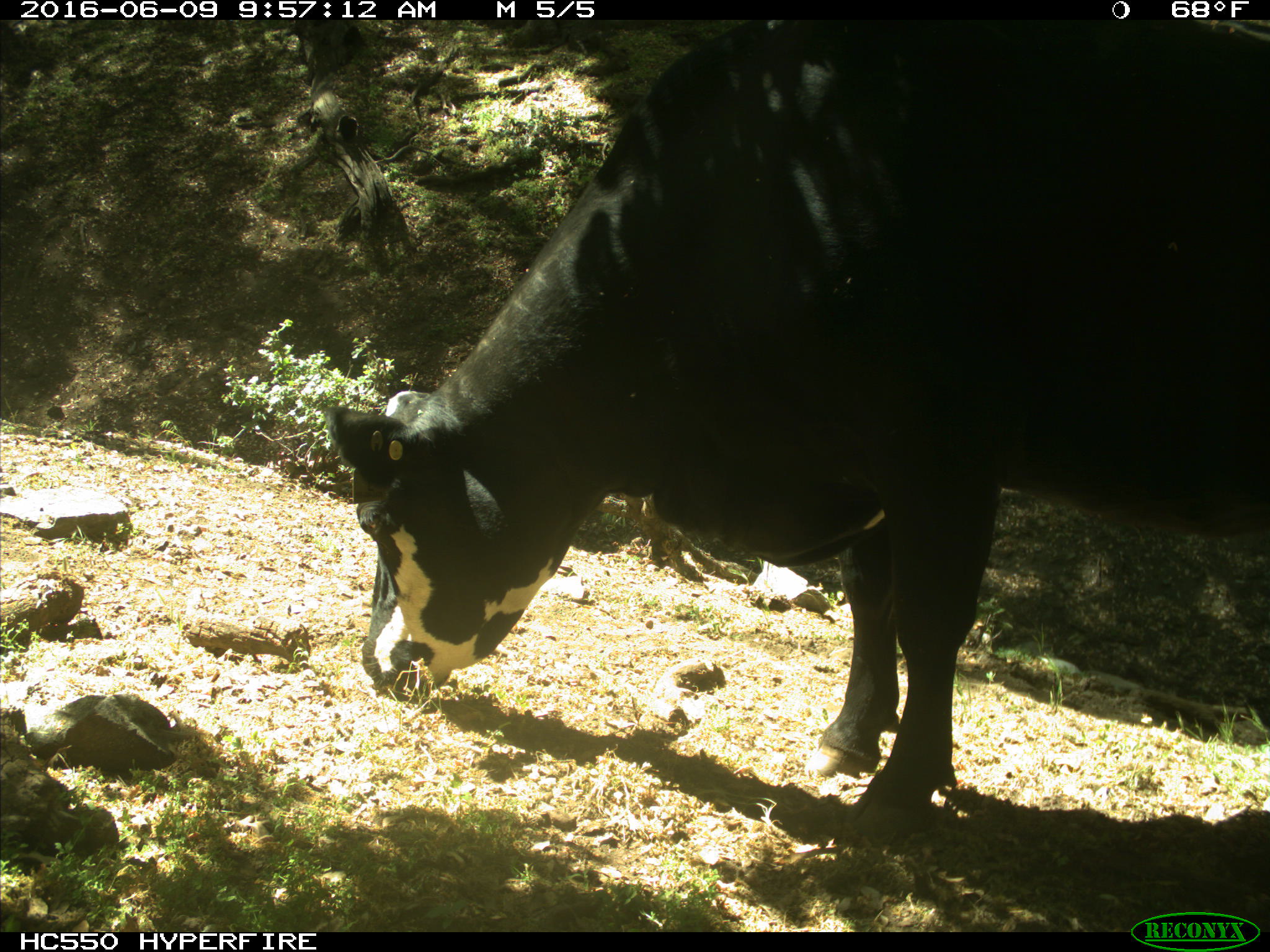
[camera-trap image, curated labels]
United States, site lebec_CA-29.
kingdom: Animalia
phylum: Chordata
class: Mammalia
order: Artiodactyla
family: Bovidae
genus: Bos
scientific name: Bos taurus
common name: domestic cow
Bos taurus (domestic cow).